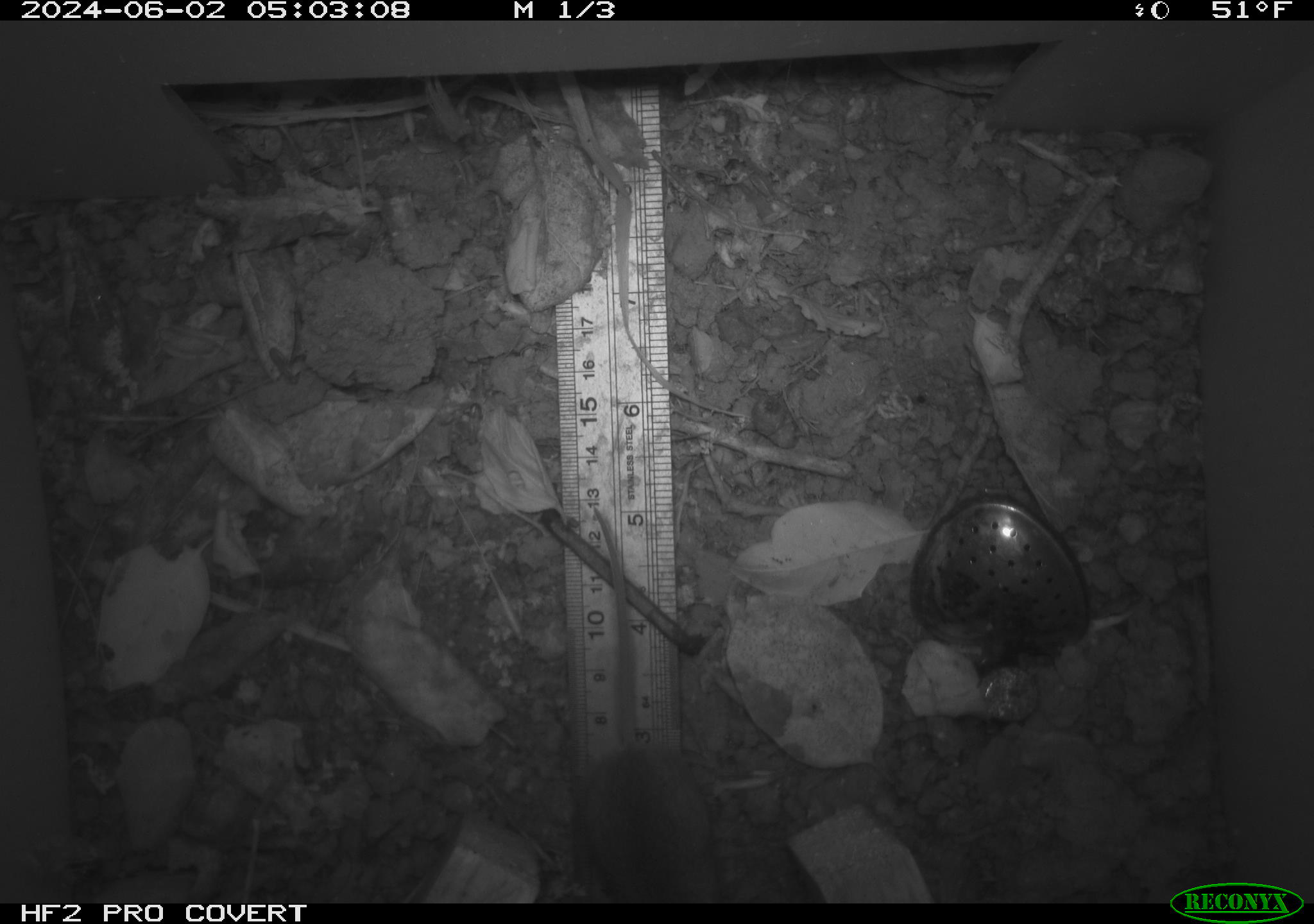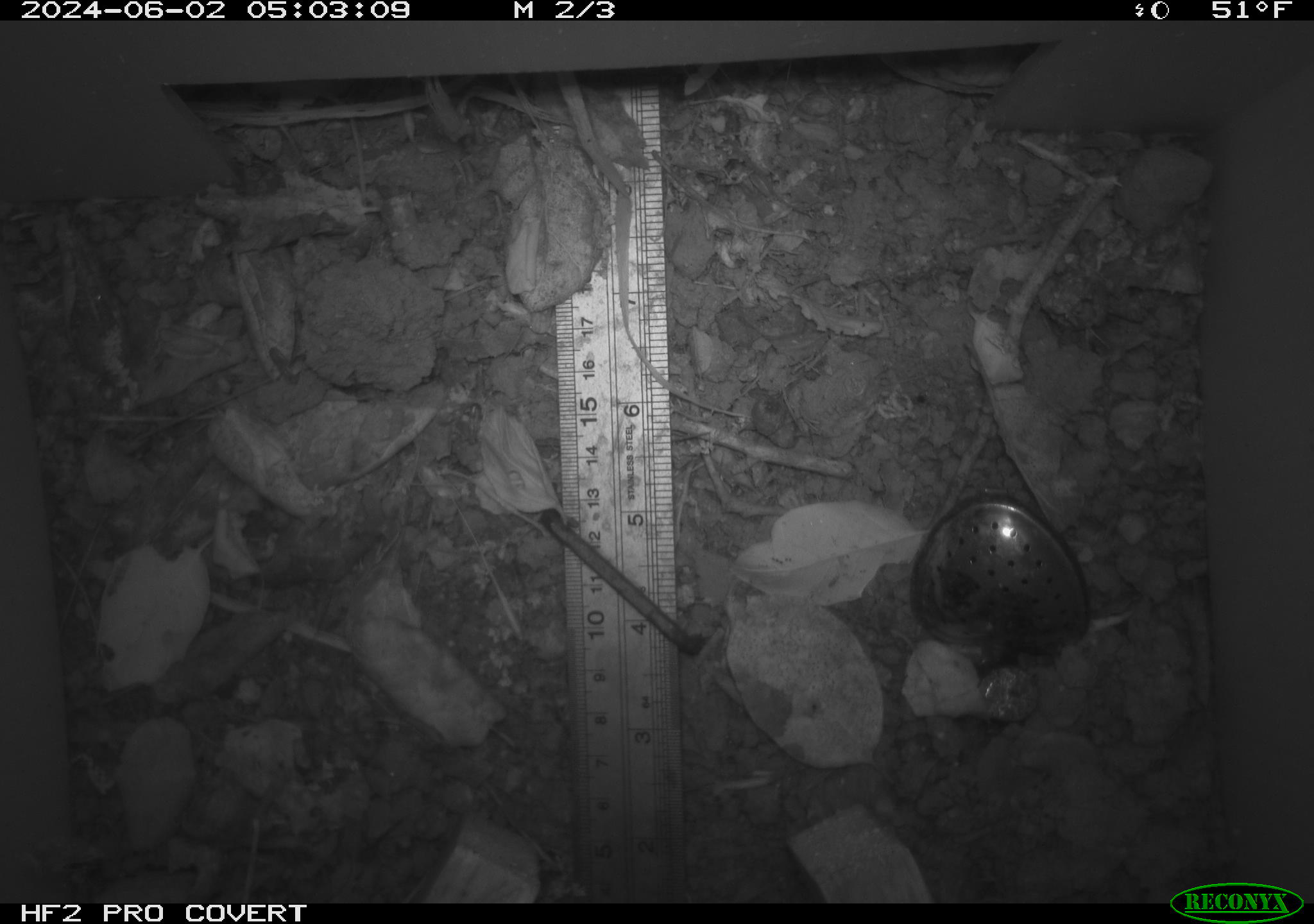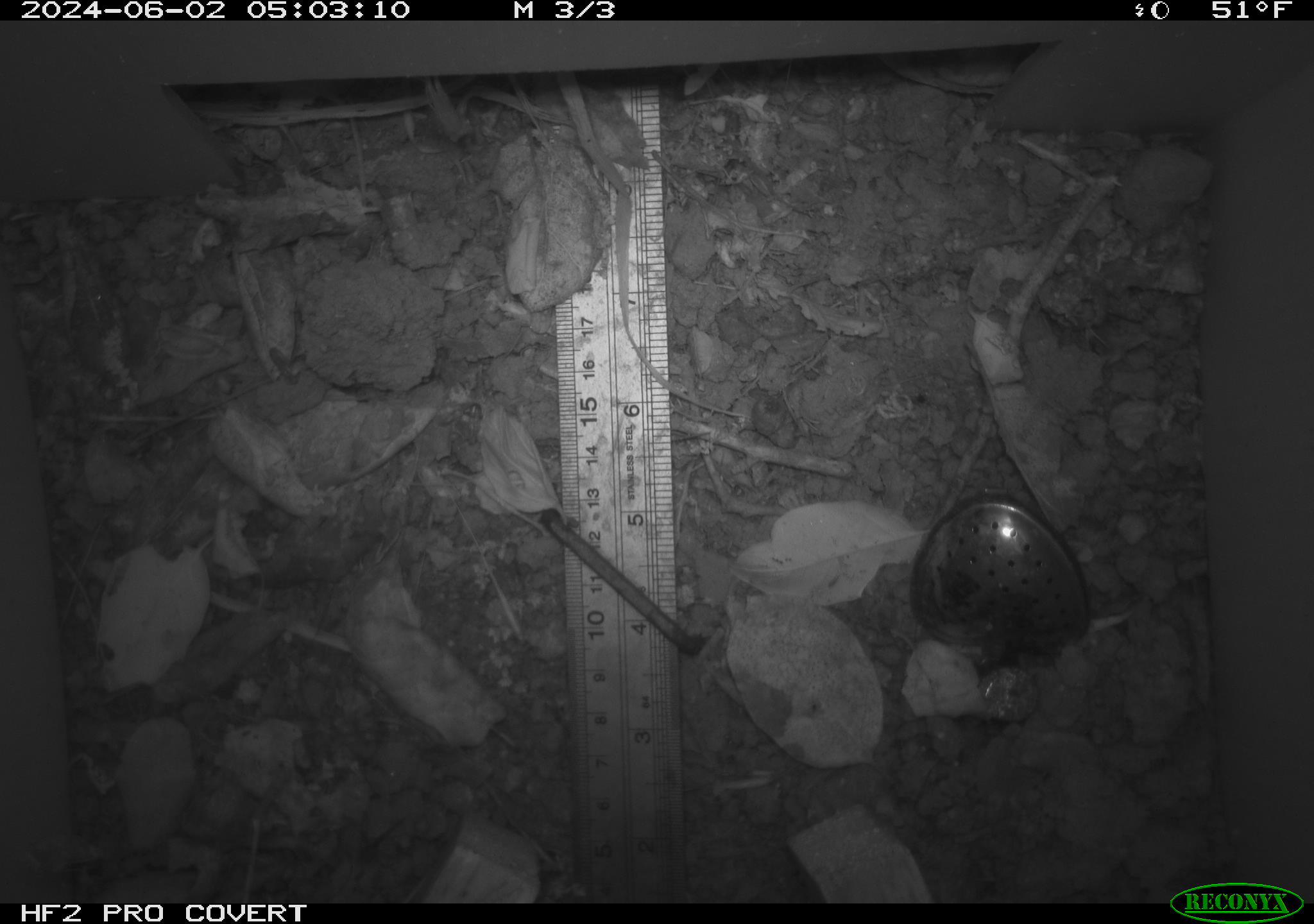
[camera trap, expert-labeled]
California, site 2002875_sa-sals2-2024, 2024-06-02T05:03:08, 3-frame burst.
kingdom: Animalia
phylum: Chordata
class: Mammalia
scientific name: Mammalia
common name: mammal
Mammal (Mammalia).